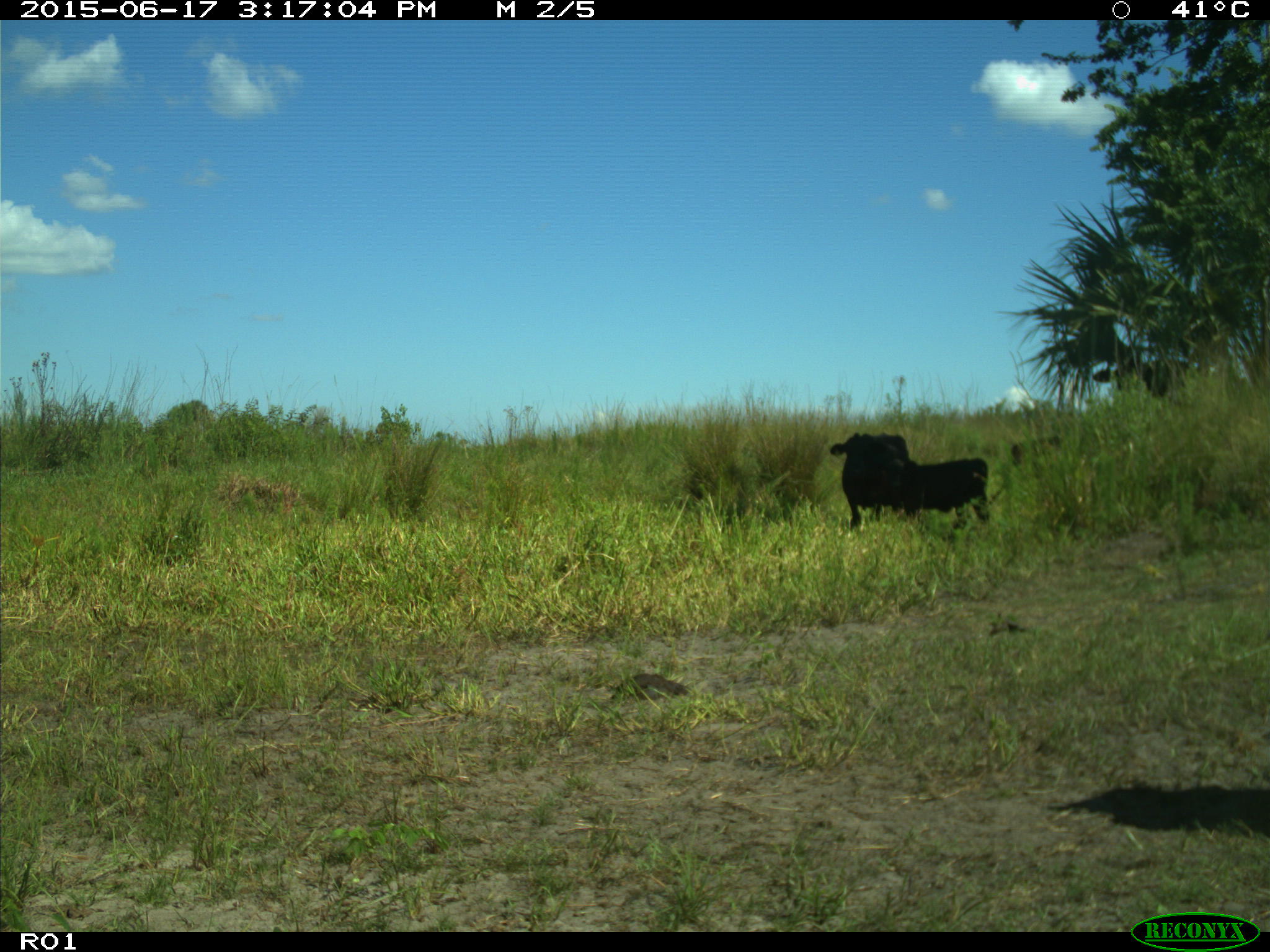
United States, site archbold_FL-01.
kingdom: Animalia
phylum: Chordata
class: Mammalia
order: Artiodactyla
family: Bovidae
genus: Bos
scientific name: Bos taurus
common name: domestic cow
Bos taurus (domestic cow).